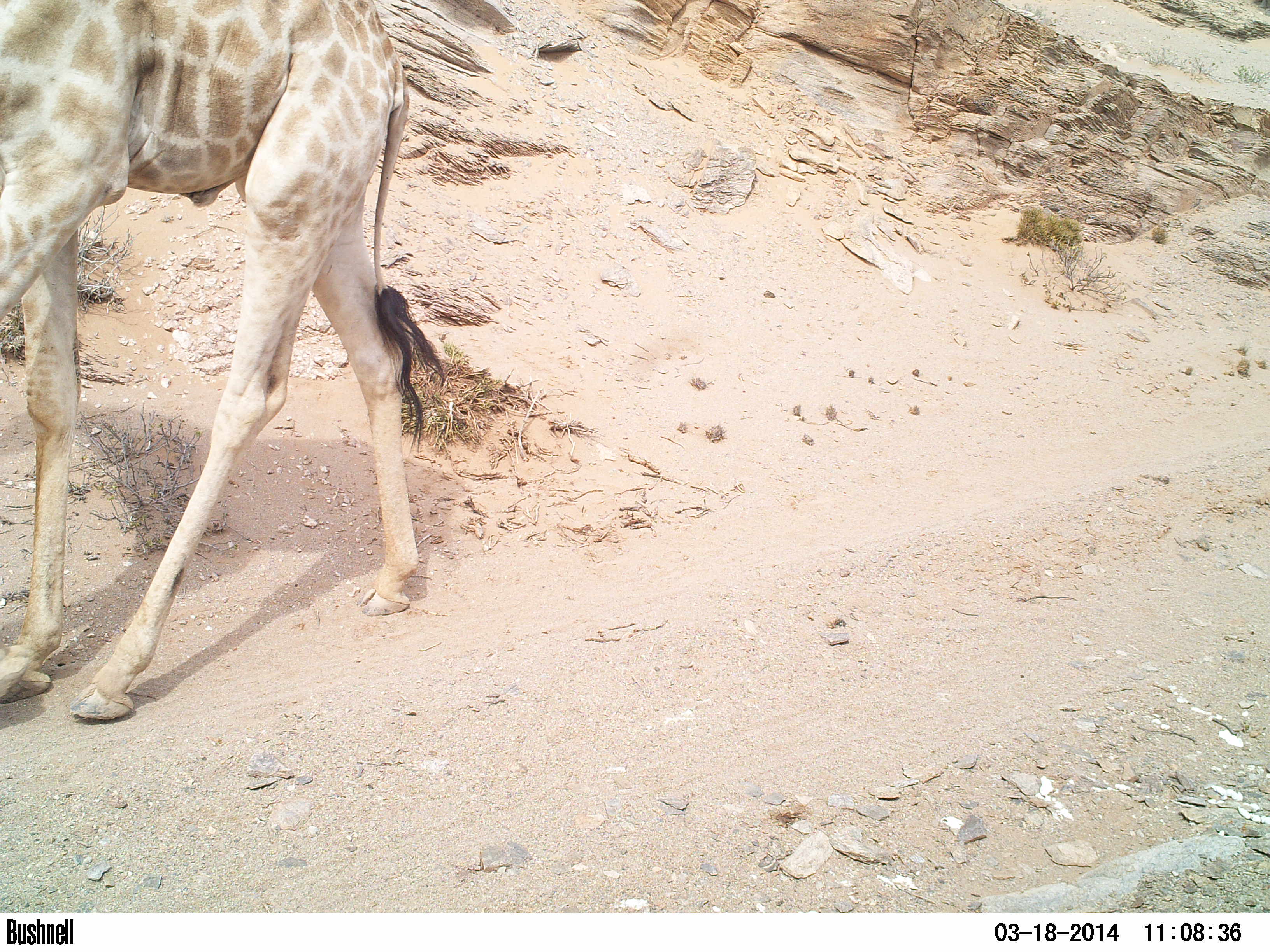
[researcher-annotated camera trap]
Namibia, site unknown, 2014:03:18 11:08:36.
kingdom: Animalia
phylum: Chordata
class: Mammalia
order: Artiodactyla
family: Giraffidae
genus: Giraffa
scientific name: Giraffa camelopardalis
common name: giraffe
Giraffa camelopardalis (giraffe).